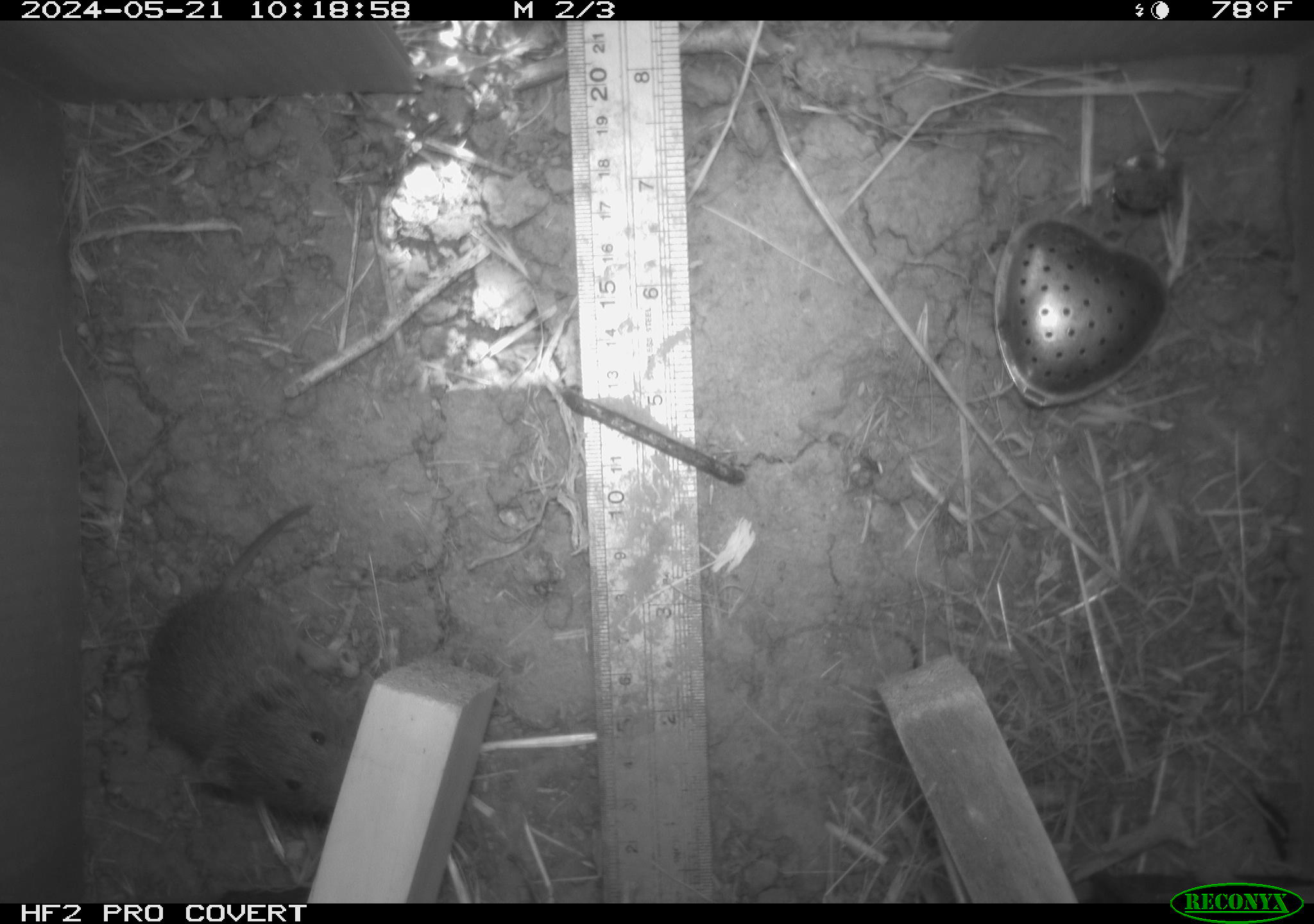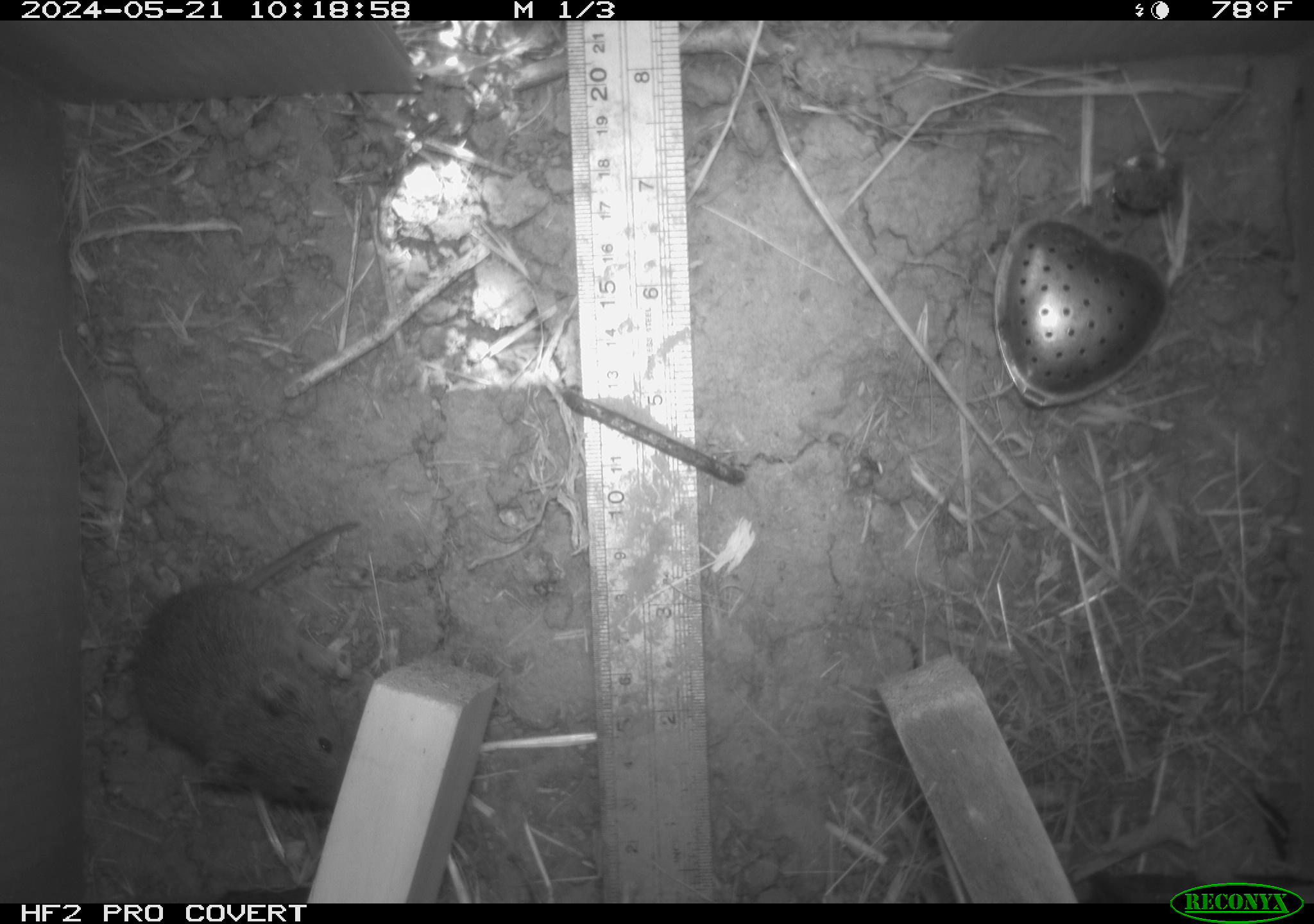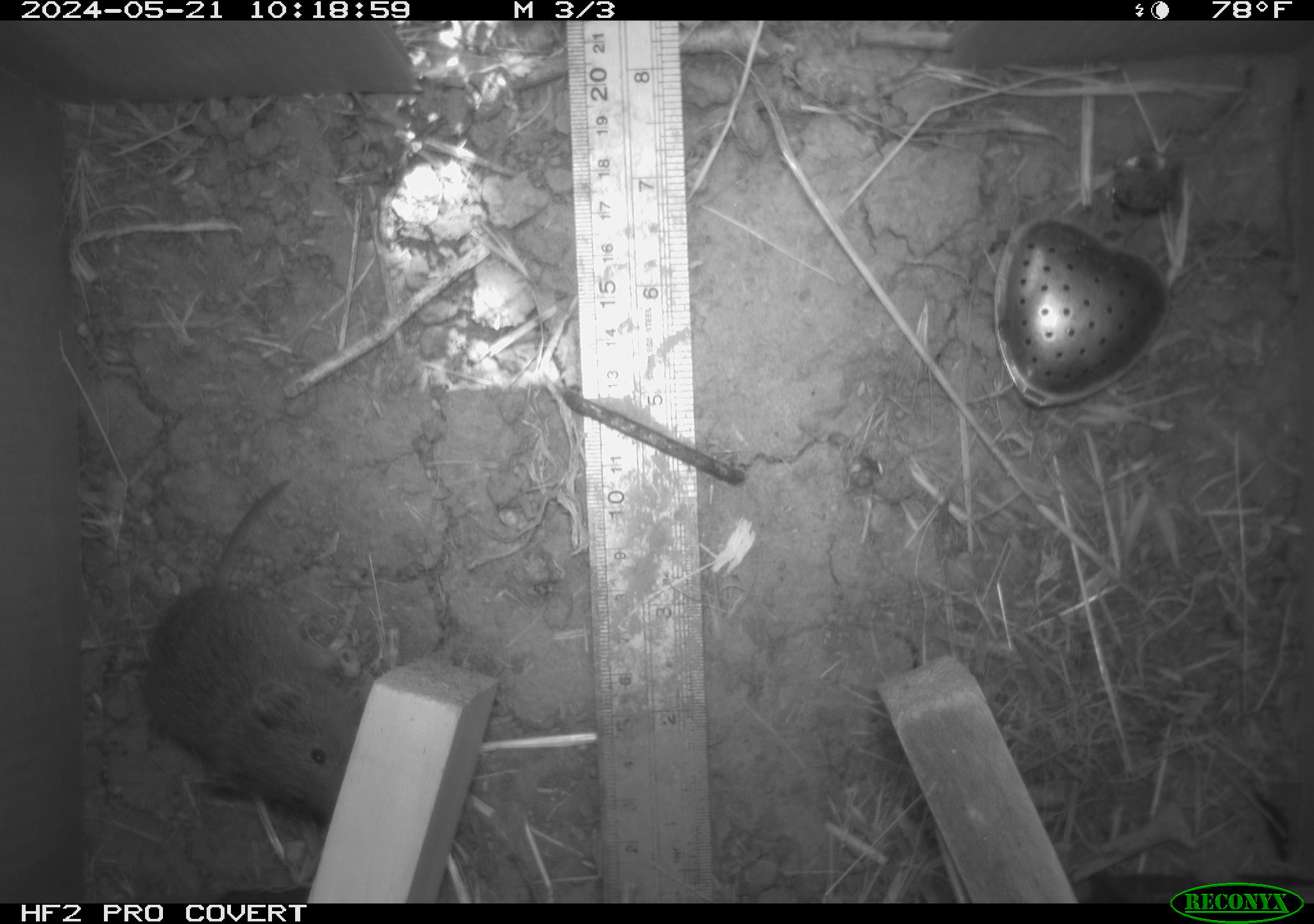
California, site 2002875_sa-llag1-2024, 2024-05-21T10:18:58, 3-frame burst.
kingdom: Animalia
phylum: Chordata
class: Mammalia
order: Rodentia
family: Cricetidae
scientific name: Arvicolinae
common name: voles, lemmings, and muskrats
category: arvicolinae subfamily